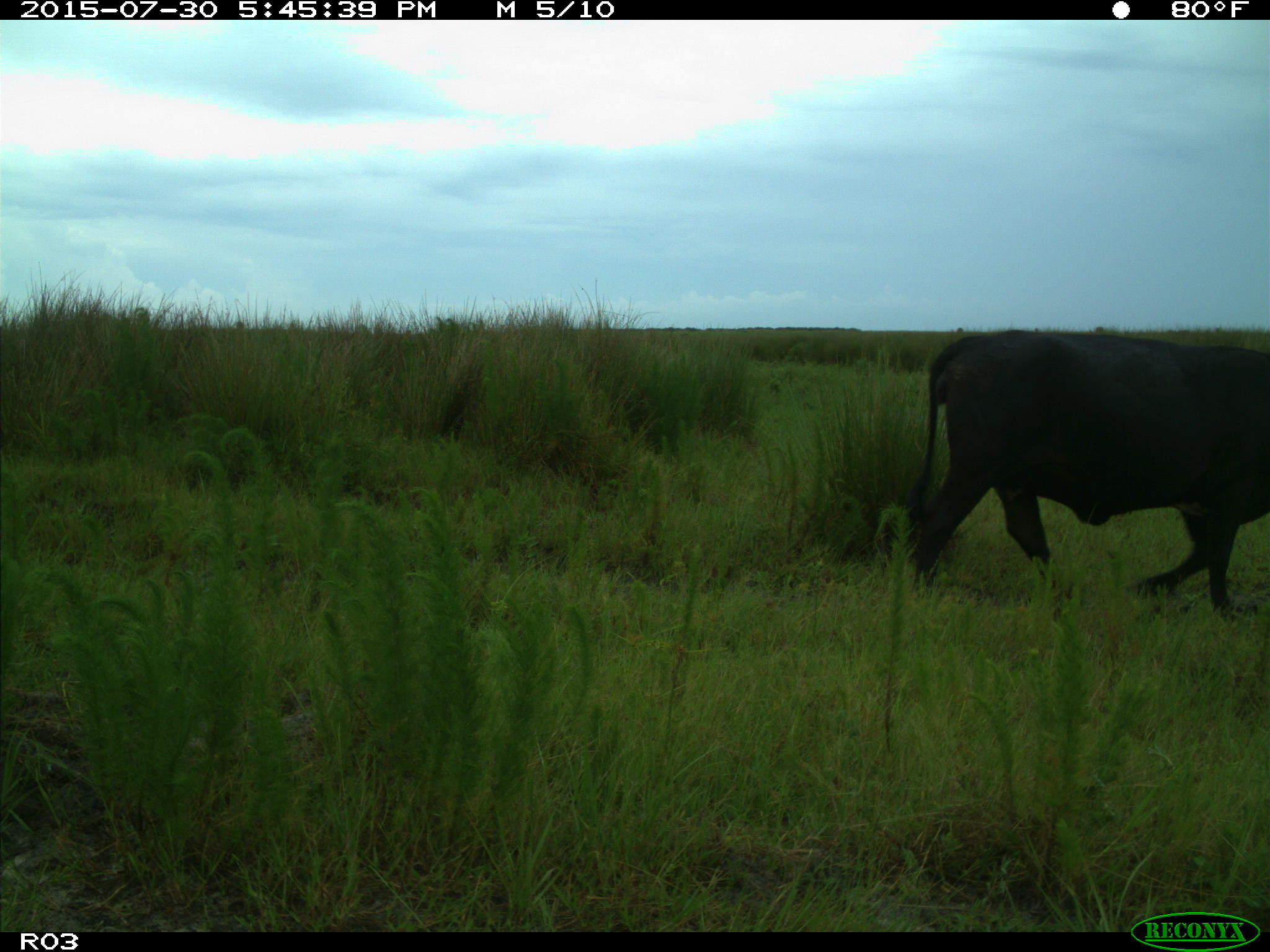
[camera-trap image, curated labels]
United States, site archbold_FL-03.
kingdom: Animalia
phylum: Chordata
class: Mammalia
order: Artiodactyla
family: Bovidae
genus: Bos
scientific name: Bos taurus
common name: domestic cow